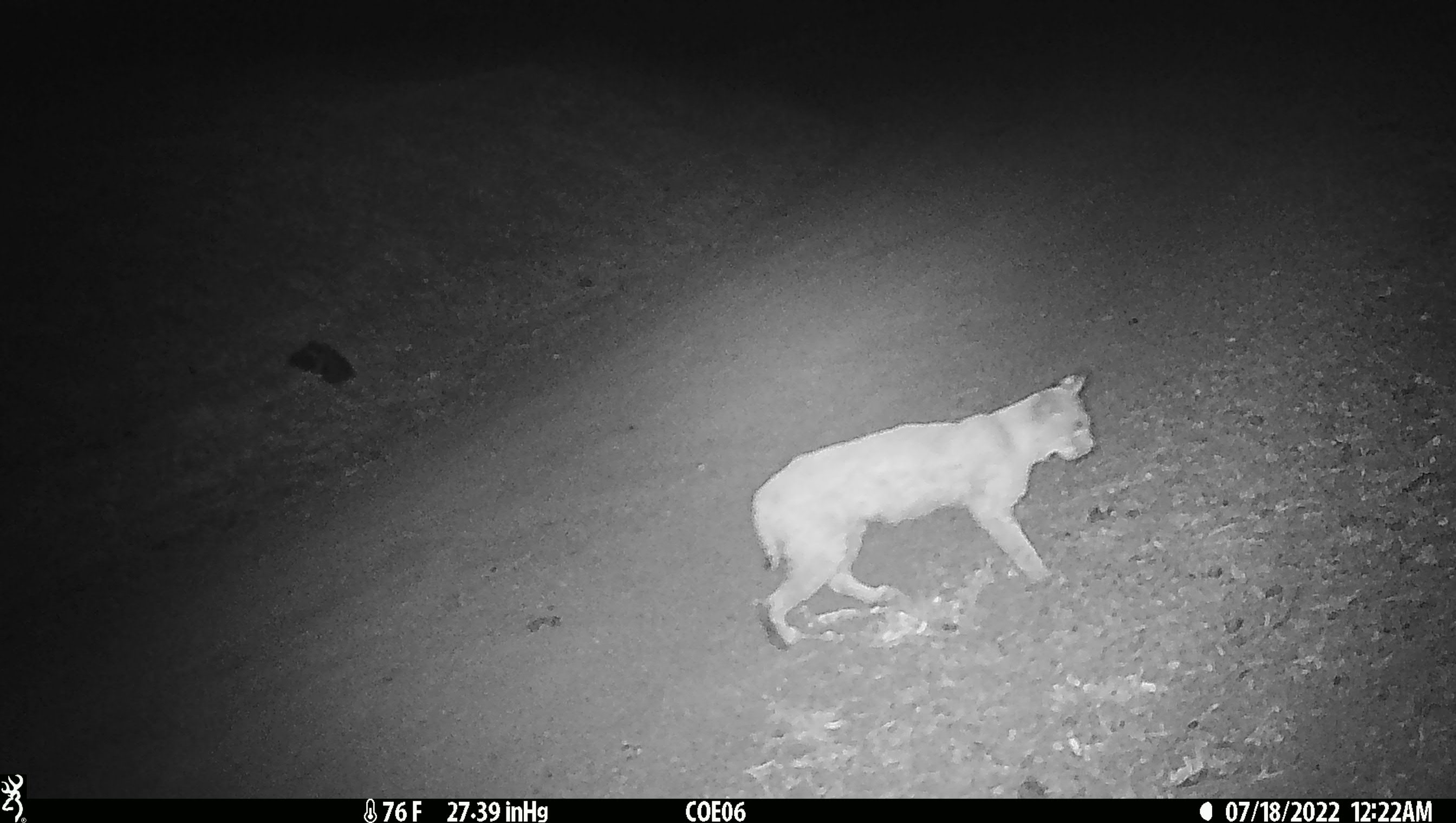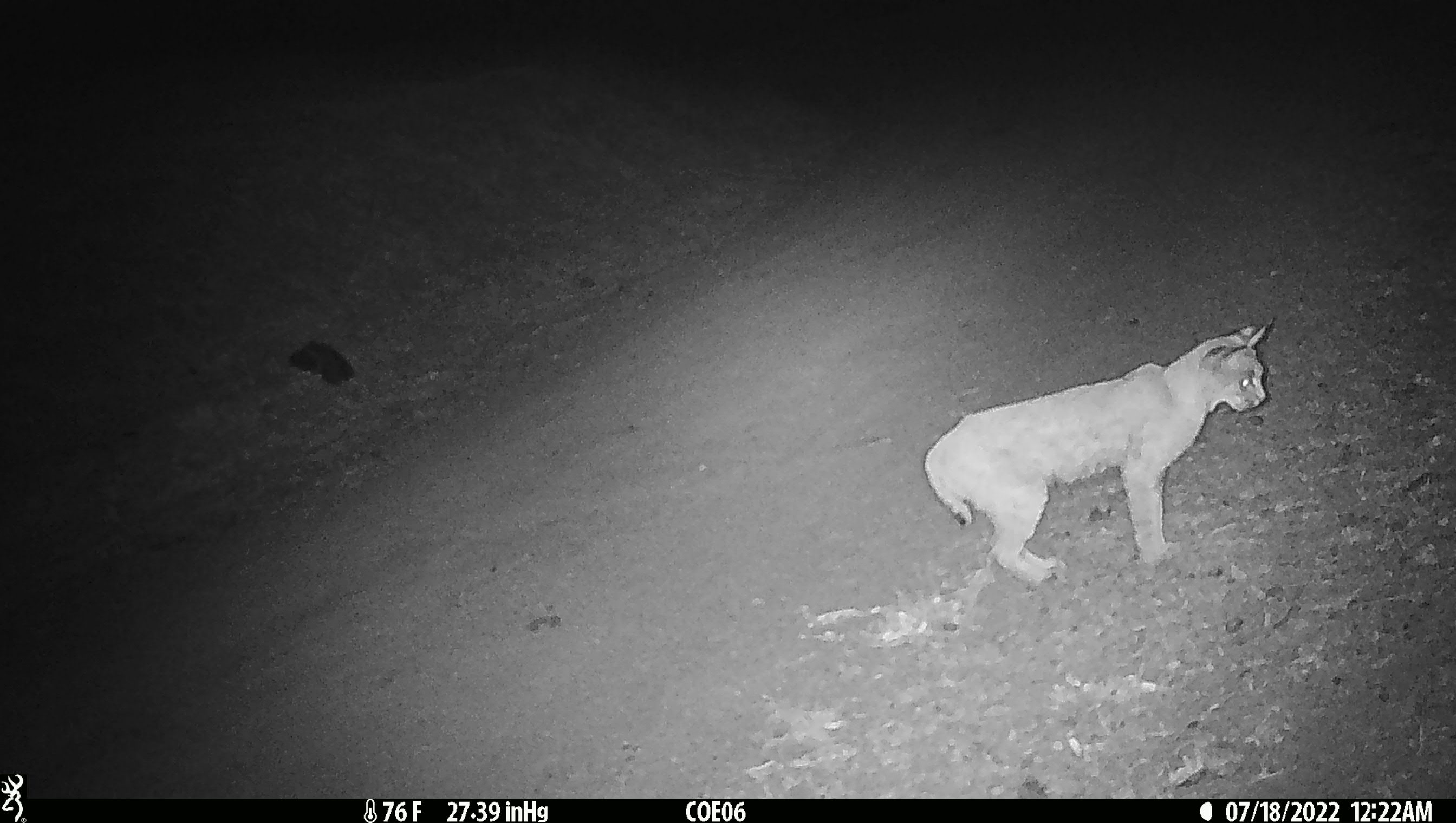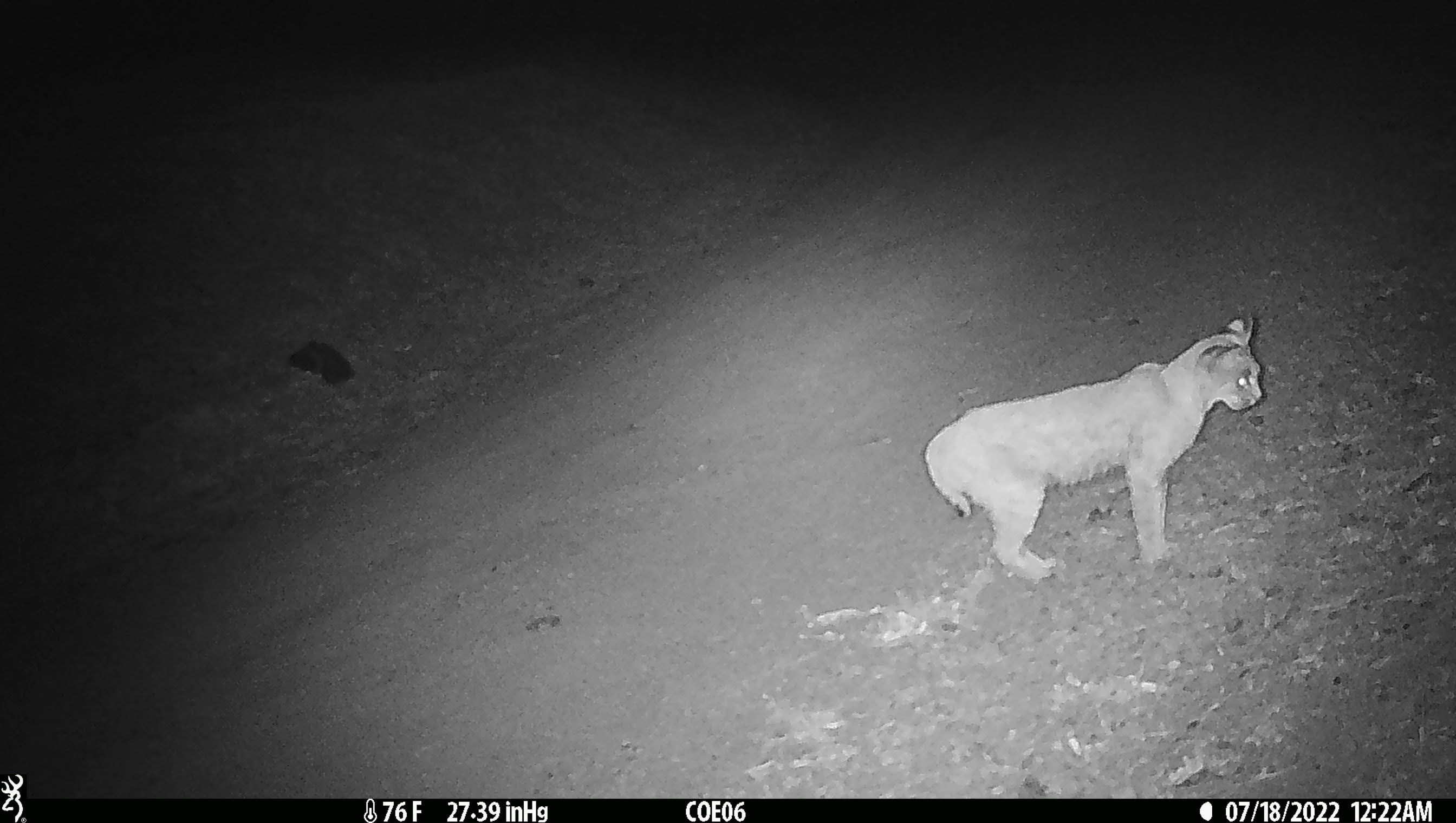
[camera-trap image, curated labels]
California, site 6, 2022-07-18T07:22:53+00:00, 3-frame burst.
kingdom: Animalia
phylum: Chordata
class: Mammalia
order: Carnivora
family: Felidae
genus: Lynx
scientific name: Lynx rufus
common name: bobcat